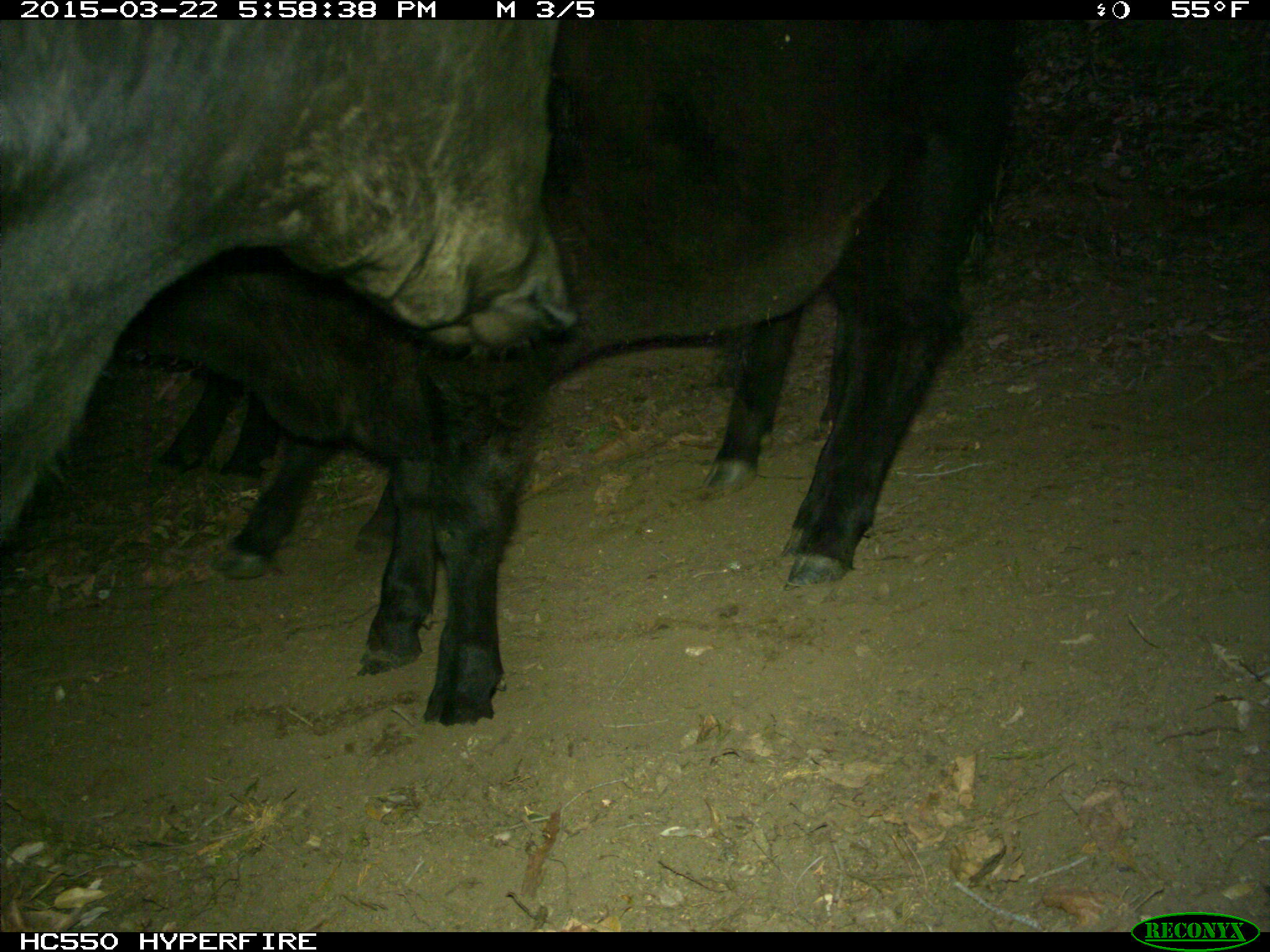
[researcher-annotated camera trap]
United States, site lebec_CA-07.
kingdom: Animalia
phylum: Chordata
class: Mammalia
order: Artiodactyla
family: Bovidae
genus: Bos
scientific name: Bos taurus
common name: domestic cow